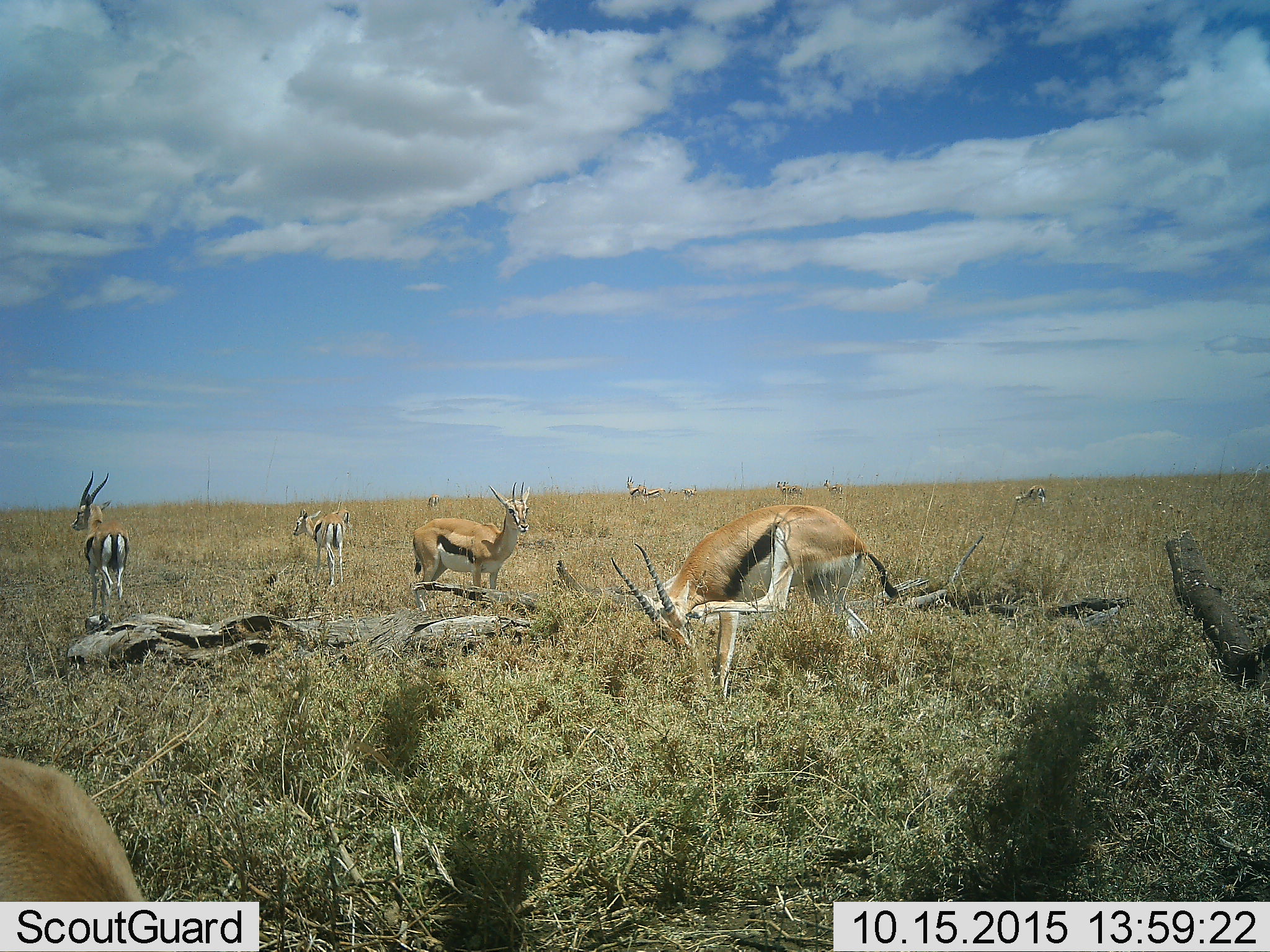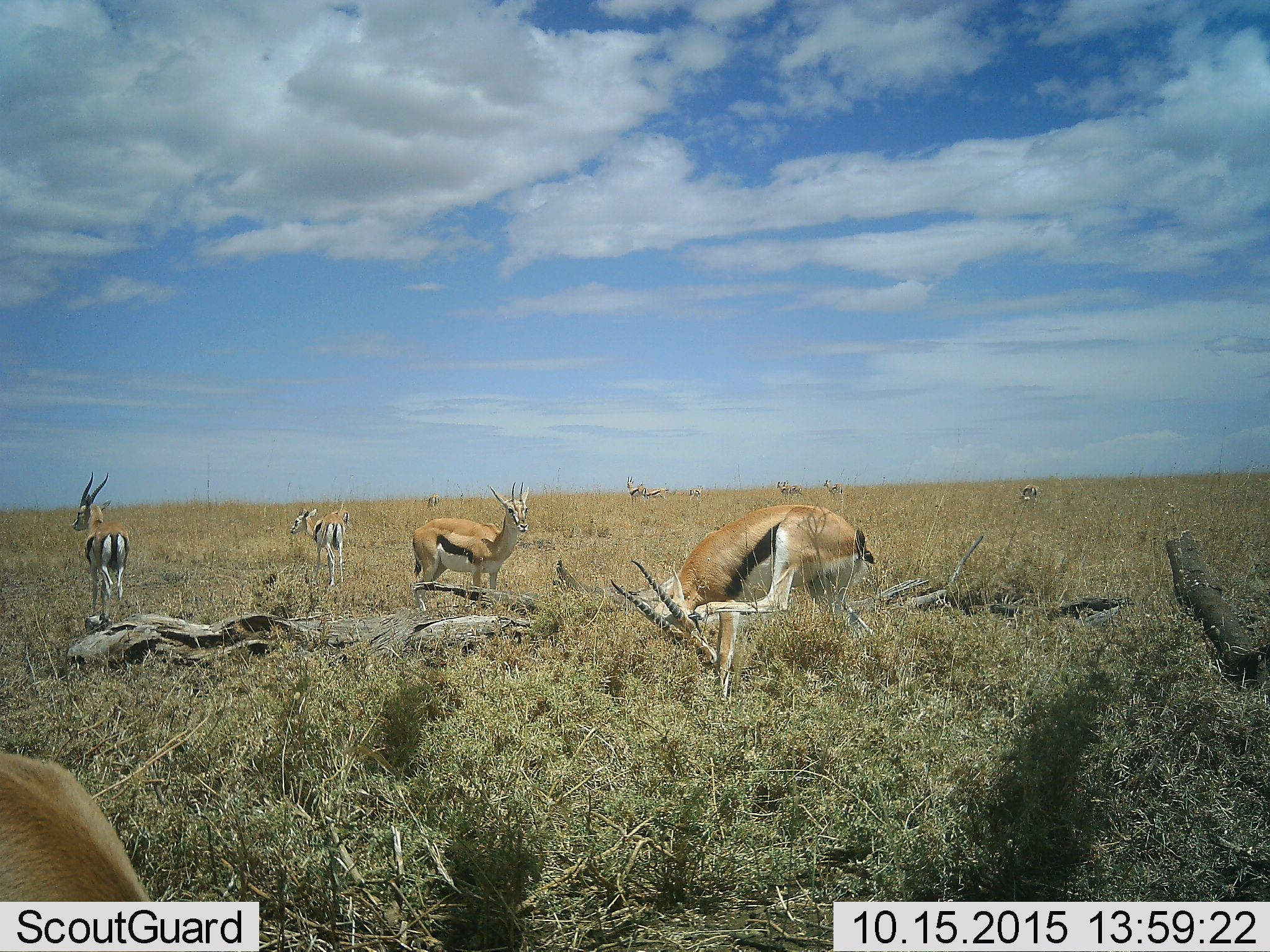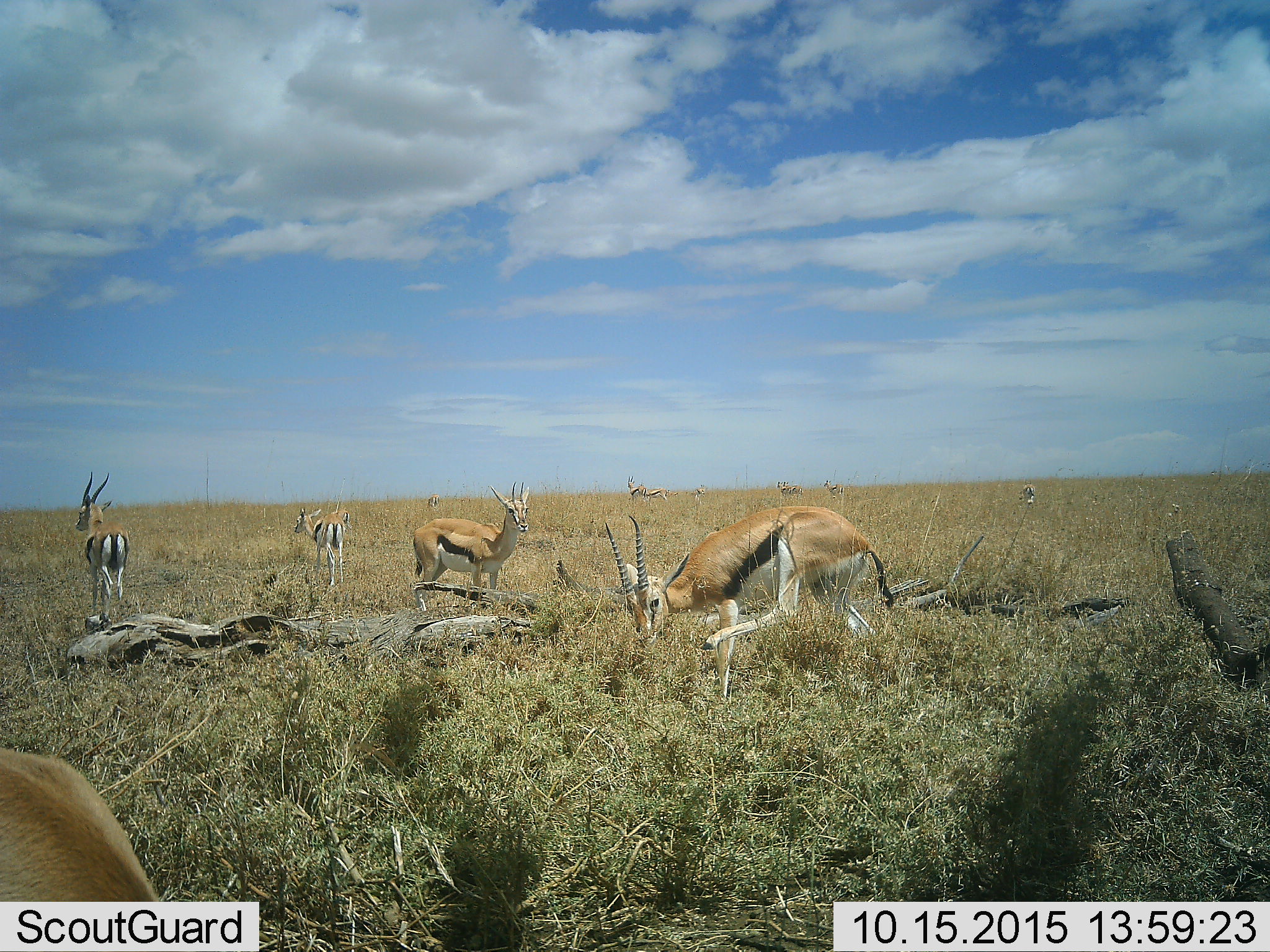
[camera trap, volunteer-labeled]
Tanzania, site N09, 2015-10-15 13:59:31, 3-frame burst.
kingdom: Animalia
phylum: Chordata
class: Mammalia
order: Artiodactyla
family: Bovidae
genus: Eudorcas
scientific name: Eudorcas thomsonii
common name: thomson's gazelle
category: gazellethomsons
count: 11-50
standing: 100%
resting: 0%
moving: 17%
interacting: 0%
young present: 17%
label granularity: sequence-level